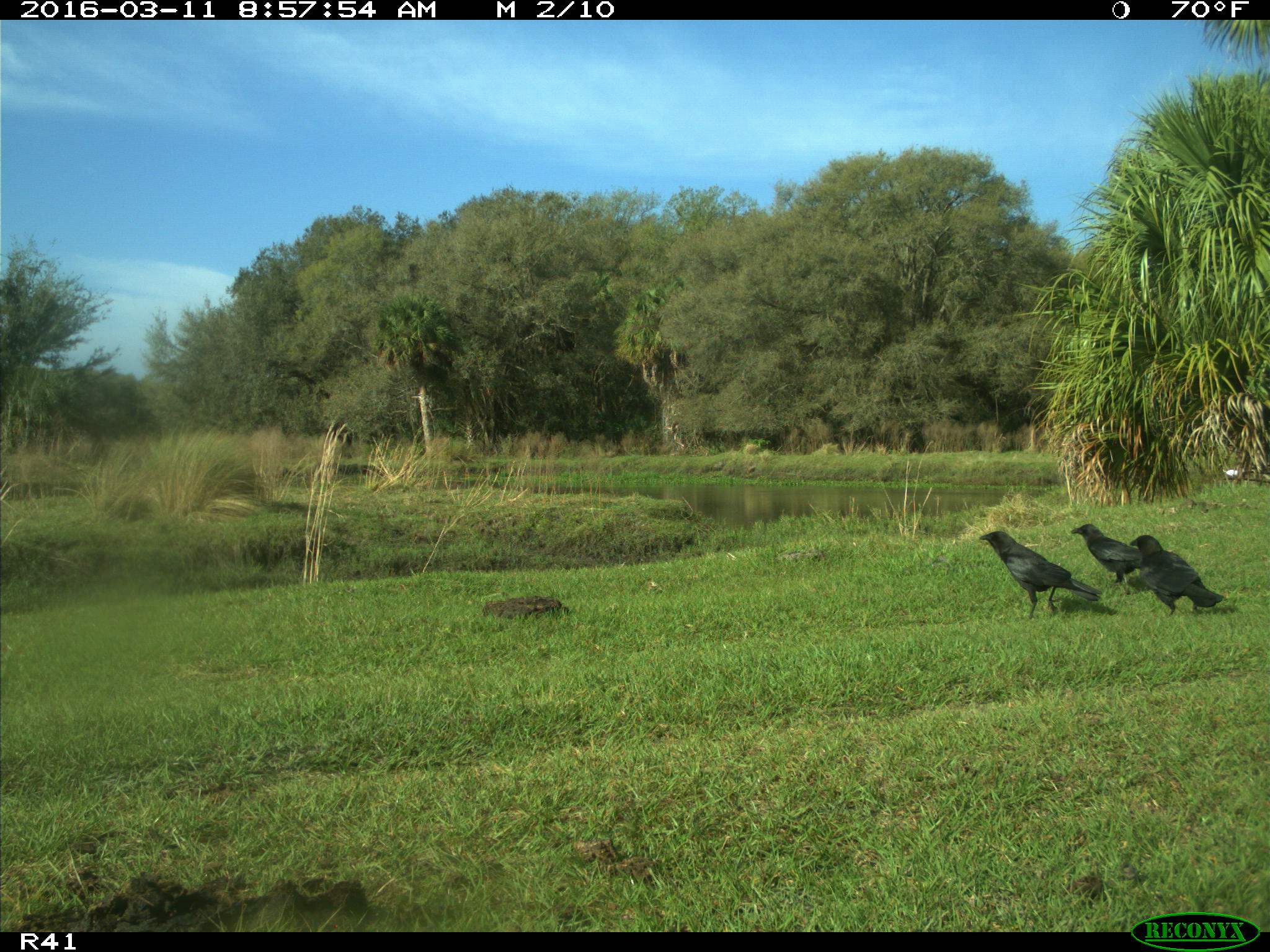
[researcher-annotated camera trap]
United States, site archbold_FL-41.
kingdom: Animalia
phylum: Chordata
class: Aves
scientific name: Aves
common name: birds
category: unidentified bird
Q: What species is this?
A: Unidentified bird (birds) (Aves).